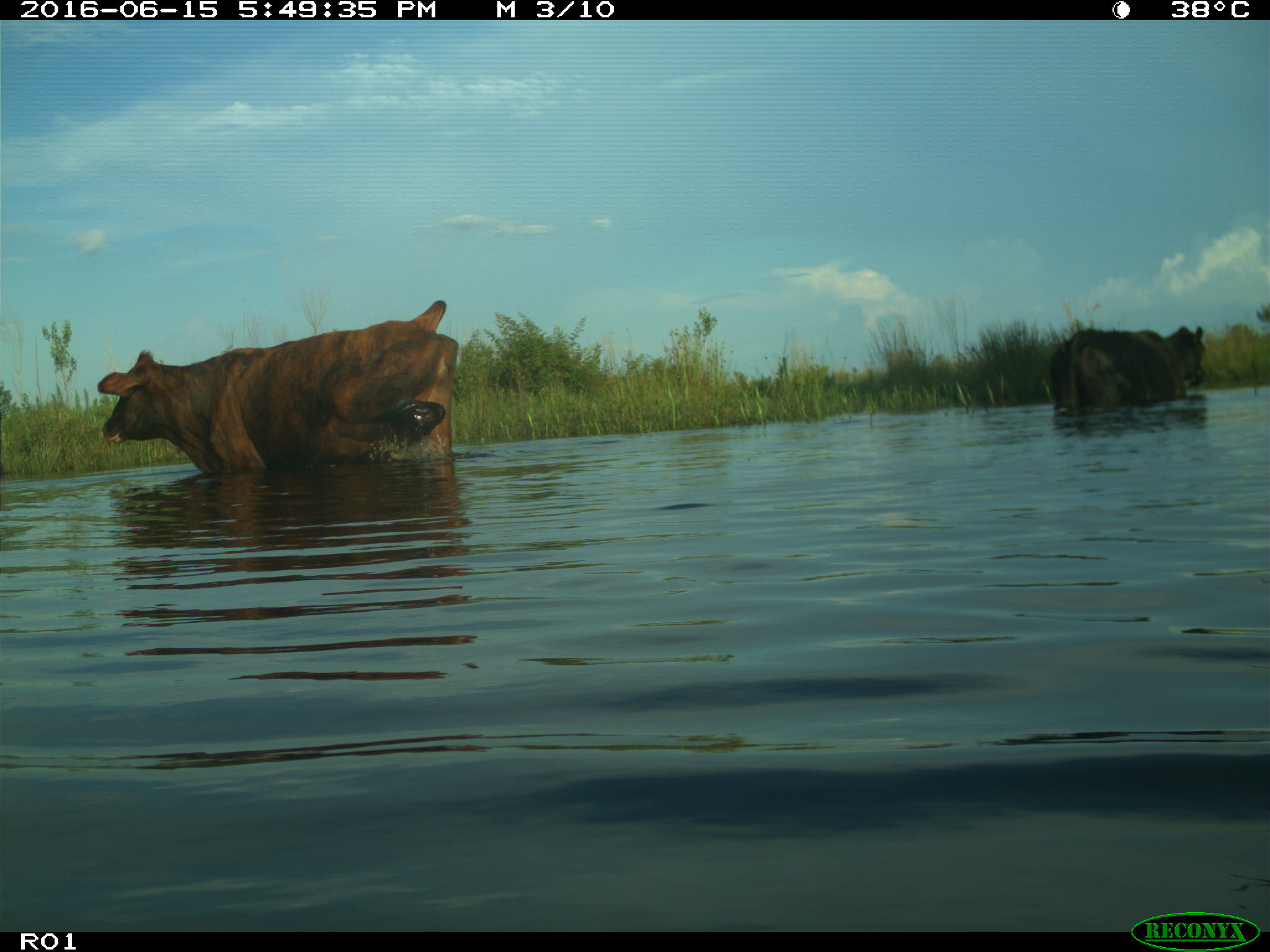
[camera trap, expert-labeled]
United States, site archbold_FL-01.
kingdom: Animalia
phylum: Chordata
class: Mammalia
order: Artiodactyla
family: Bovidae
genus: Bos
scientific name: Bos taurus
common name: domestic cow